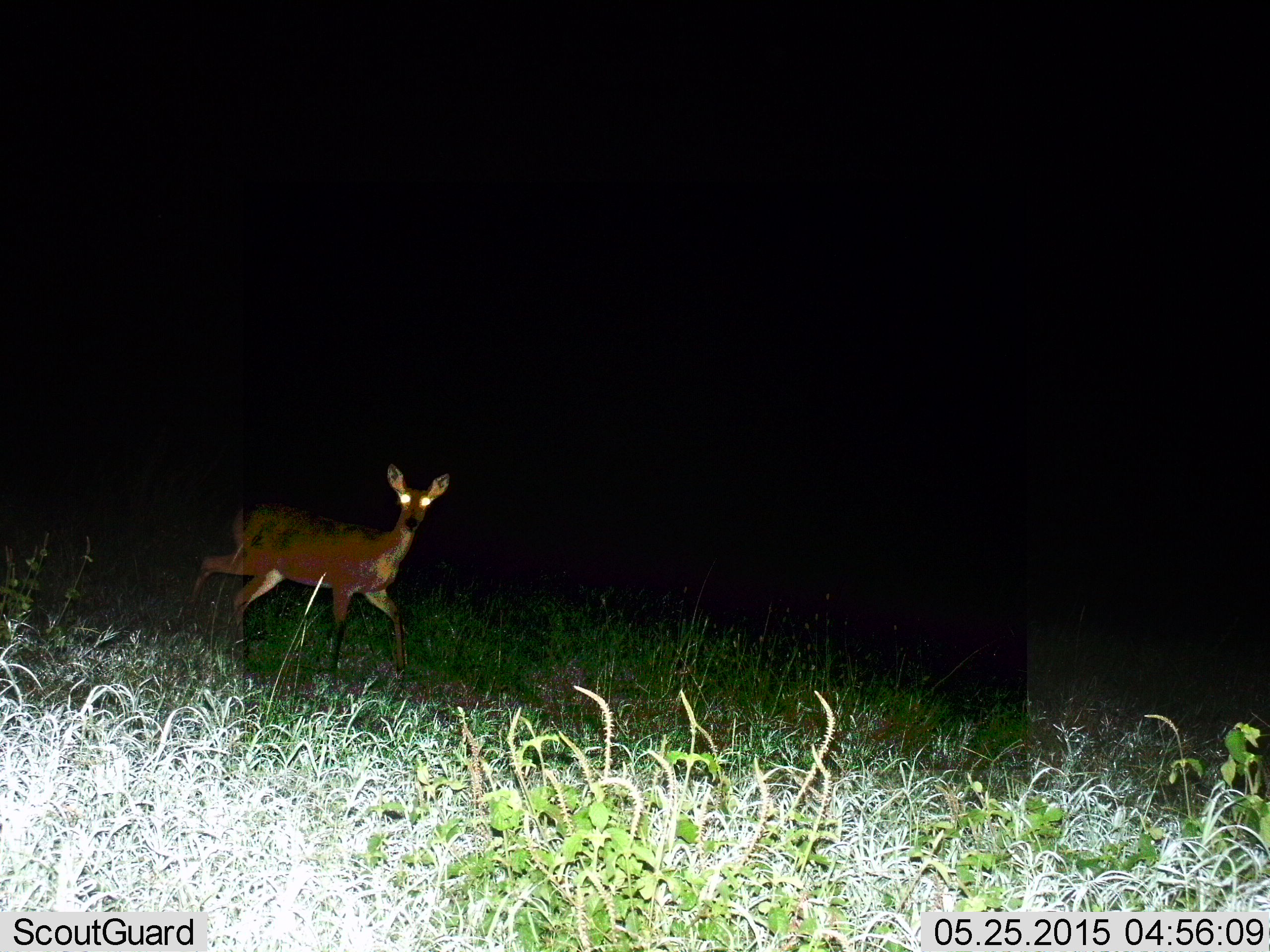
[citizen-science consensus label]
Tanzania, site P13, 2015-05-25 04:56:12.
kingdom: Animalia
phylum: Chordata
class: Mammalia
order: Artiodactyla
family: Bovidae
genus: Redunca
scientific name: Redunca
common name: reedbuck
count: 1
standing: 25%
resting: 0%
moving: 75%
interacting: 12%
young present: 0%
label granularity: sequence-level